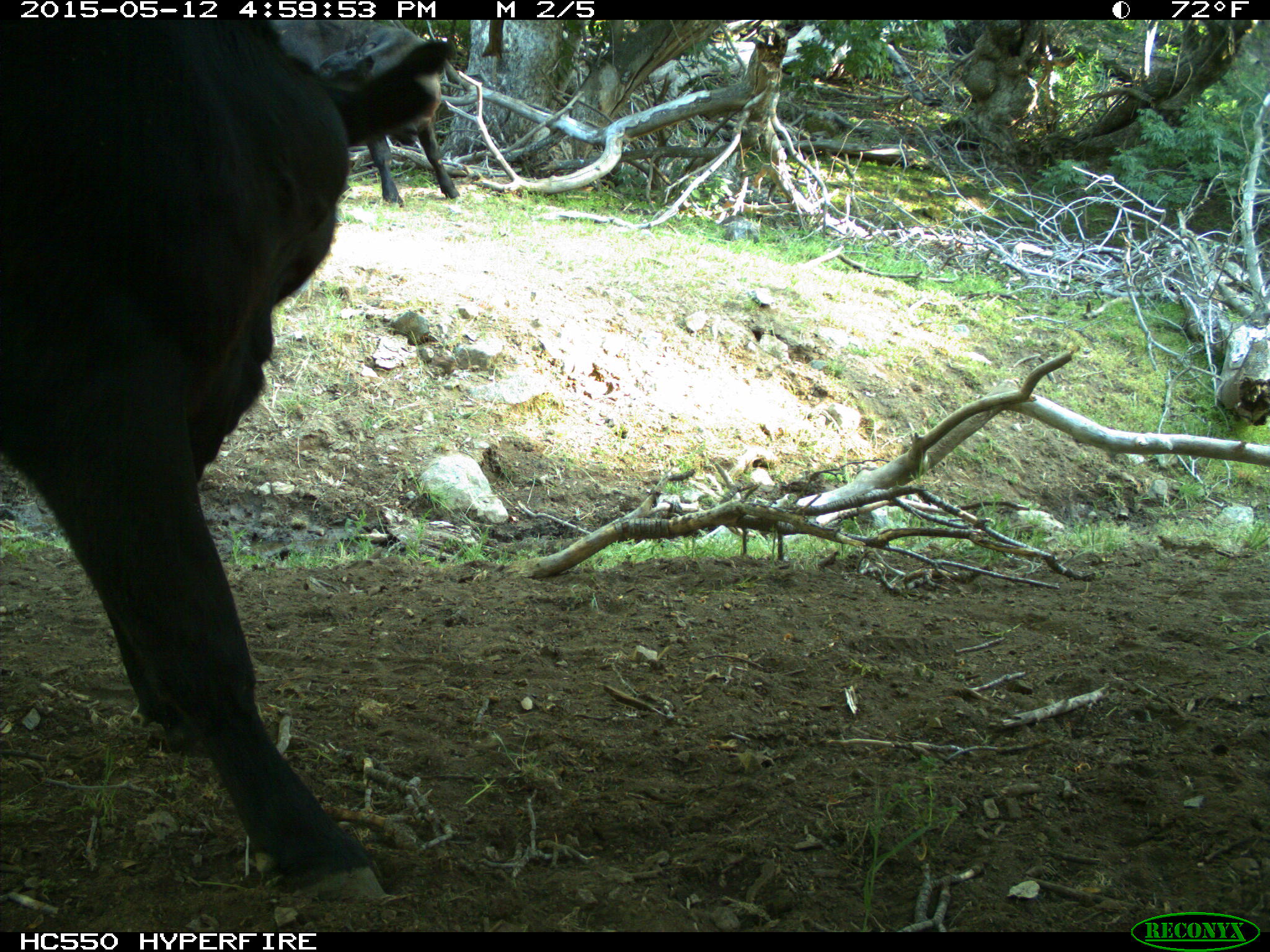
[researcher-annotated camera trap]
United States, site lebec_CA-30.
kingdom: Animalia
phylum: Chordata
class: Mammalia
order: Artiodactyla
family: Bovidae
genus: Bos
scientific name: Bos taurus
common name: domestic cow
Bos taurus (domestic cow).